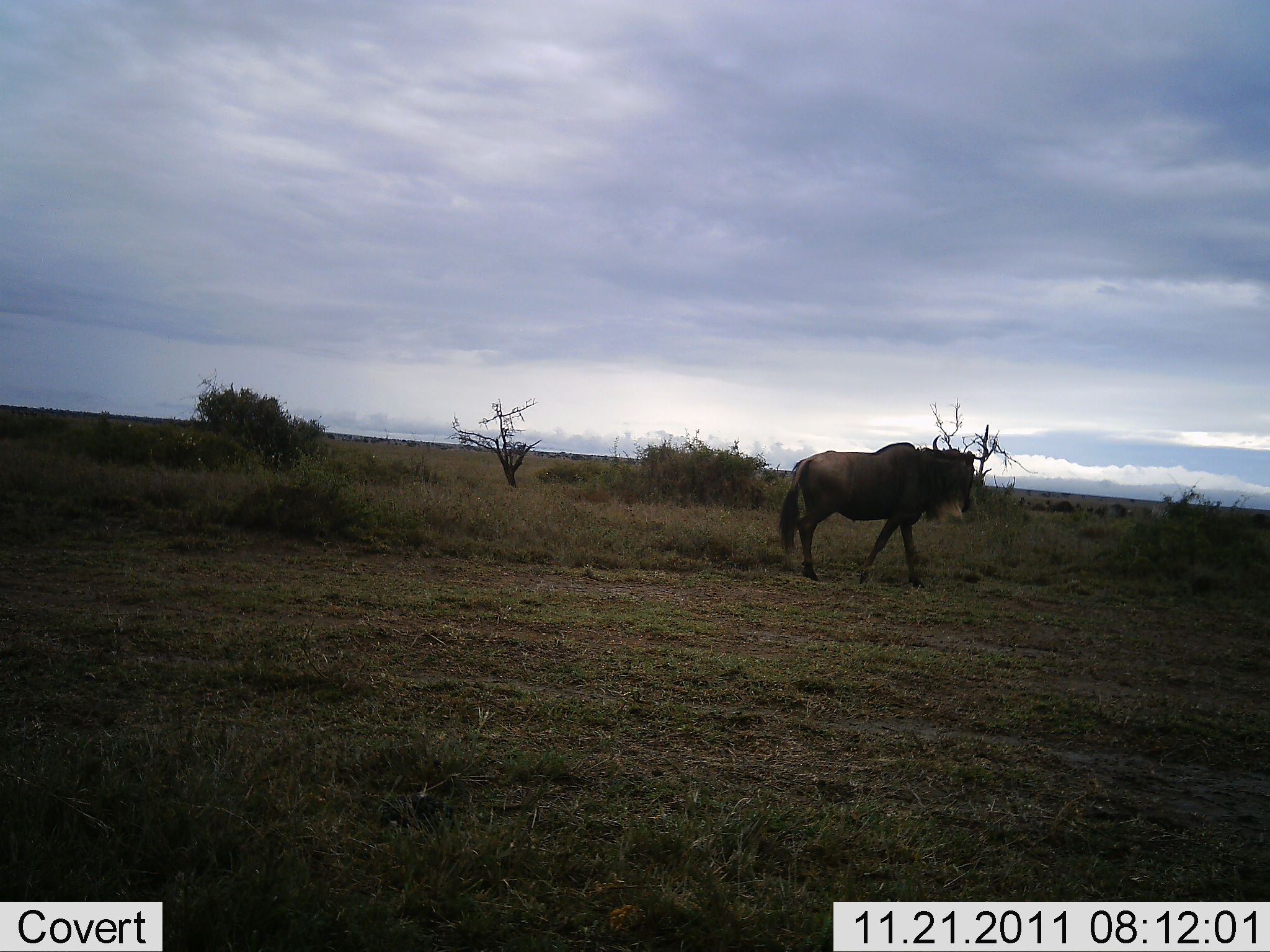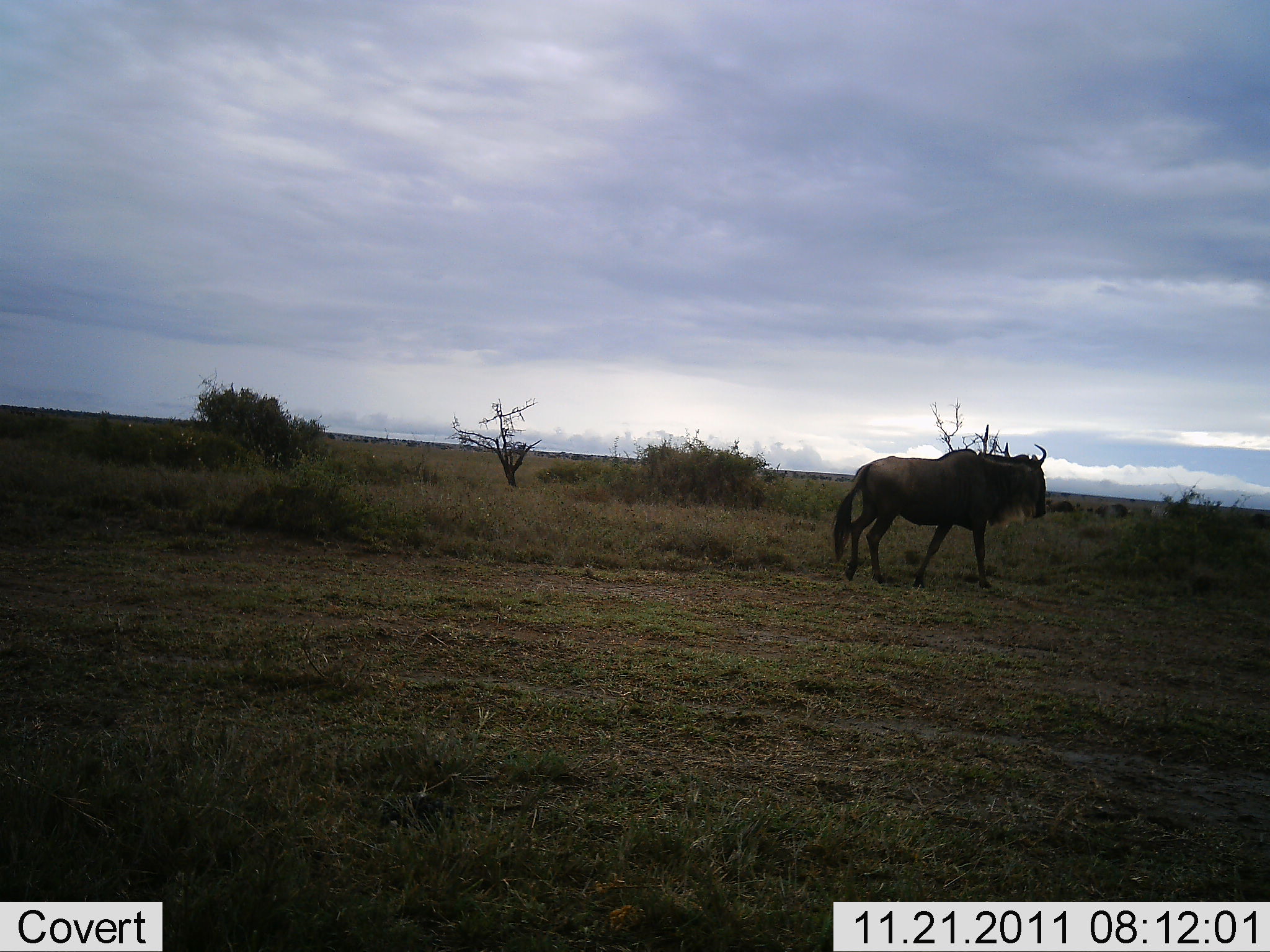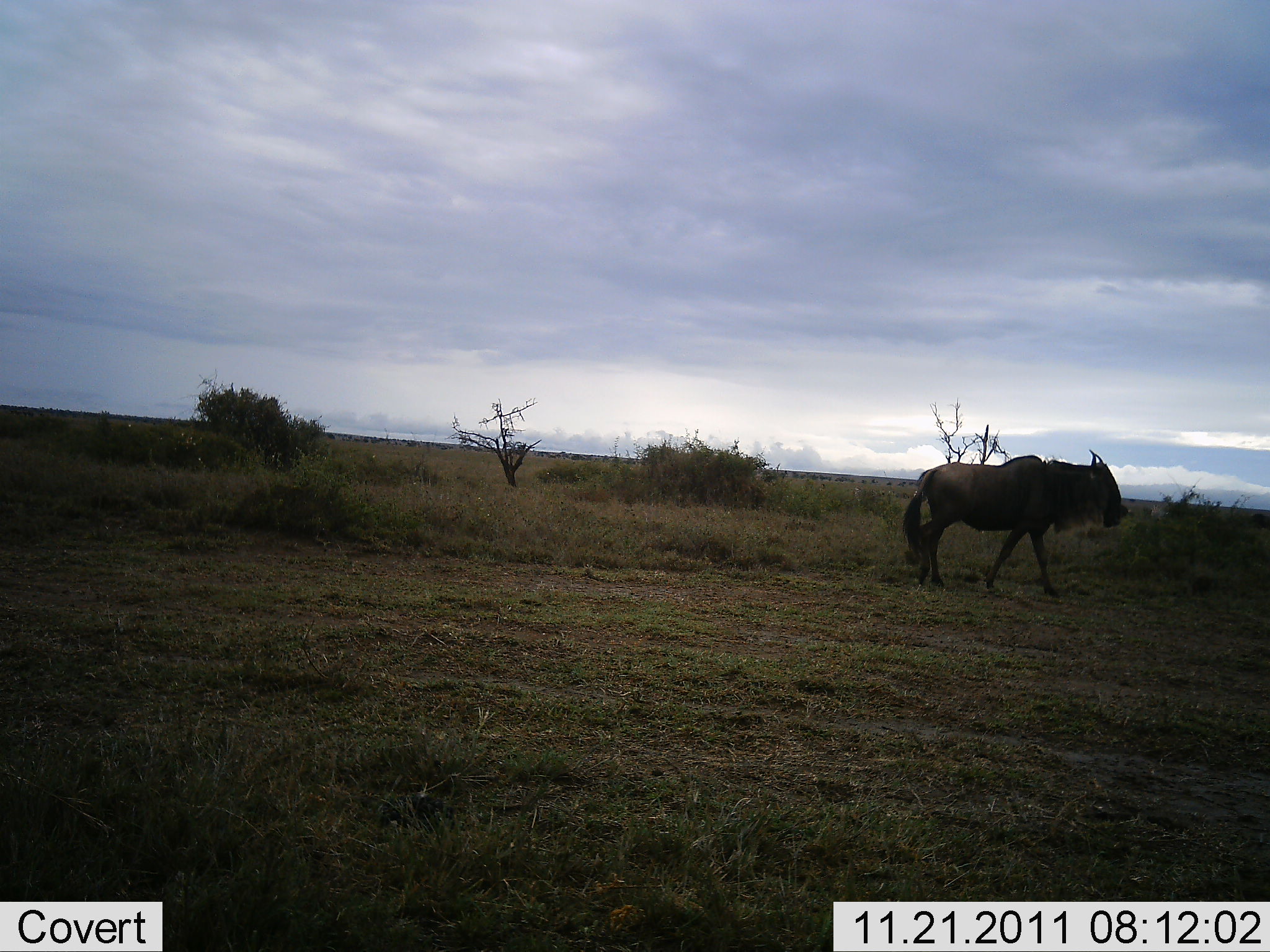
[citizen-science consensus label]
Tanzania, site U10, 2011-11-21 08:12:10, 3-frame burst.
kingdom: Animalia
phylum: Chordata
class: Mammalia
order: Artiodactyla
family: Bovidae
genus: Connochaetes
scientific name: Connochaetes taurinus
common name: blue wildebeest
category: wildebeest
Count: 1.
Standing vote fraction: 0%.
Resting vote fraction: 0%.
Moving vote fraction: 100%.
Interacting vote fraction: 0%.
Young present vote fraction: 0%.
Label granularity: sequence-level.